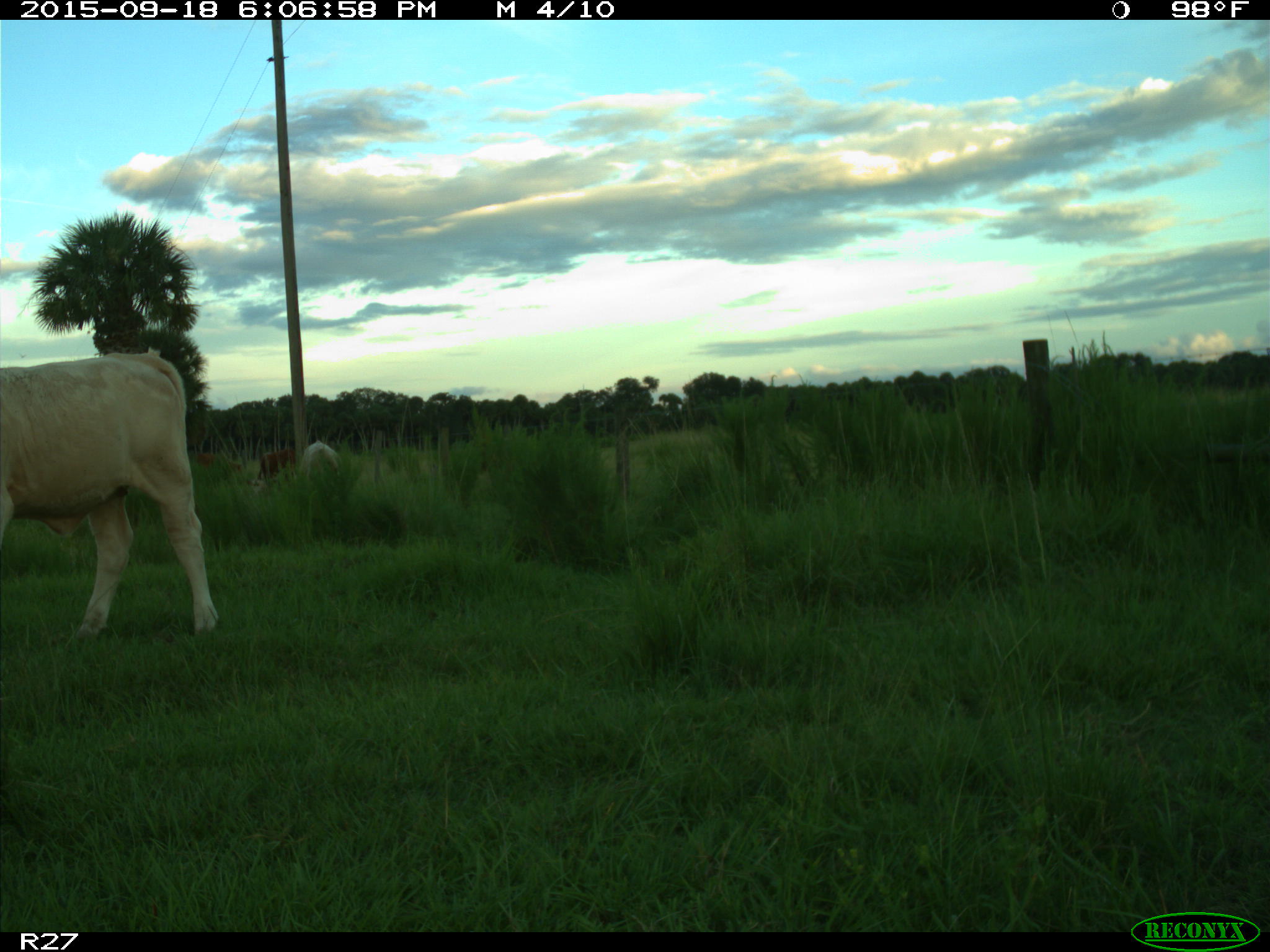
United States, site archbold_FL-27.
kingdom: Animalia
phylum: Chordata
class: Mammalia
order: Artiodactyla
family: Bovidae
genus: Bos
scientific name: Bos taurus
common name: domestic cow